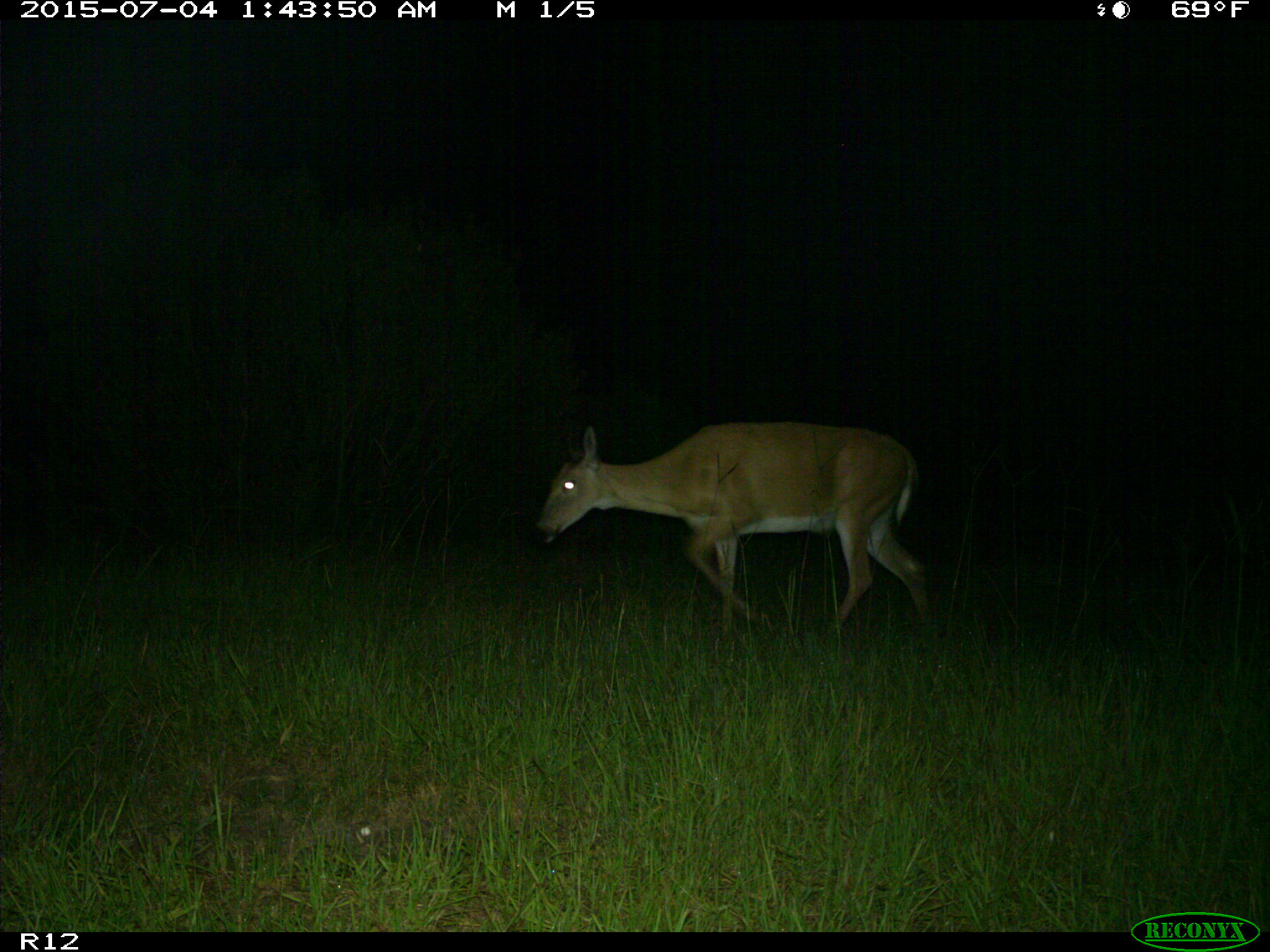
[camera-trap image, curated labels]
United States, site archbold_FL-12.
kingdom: Animalia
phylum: Chordata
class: Mammalia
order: Artiodactyla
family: Cervidae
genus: Odocoileus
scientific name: Odocoileus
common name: deer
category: unidentified deer